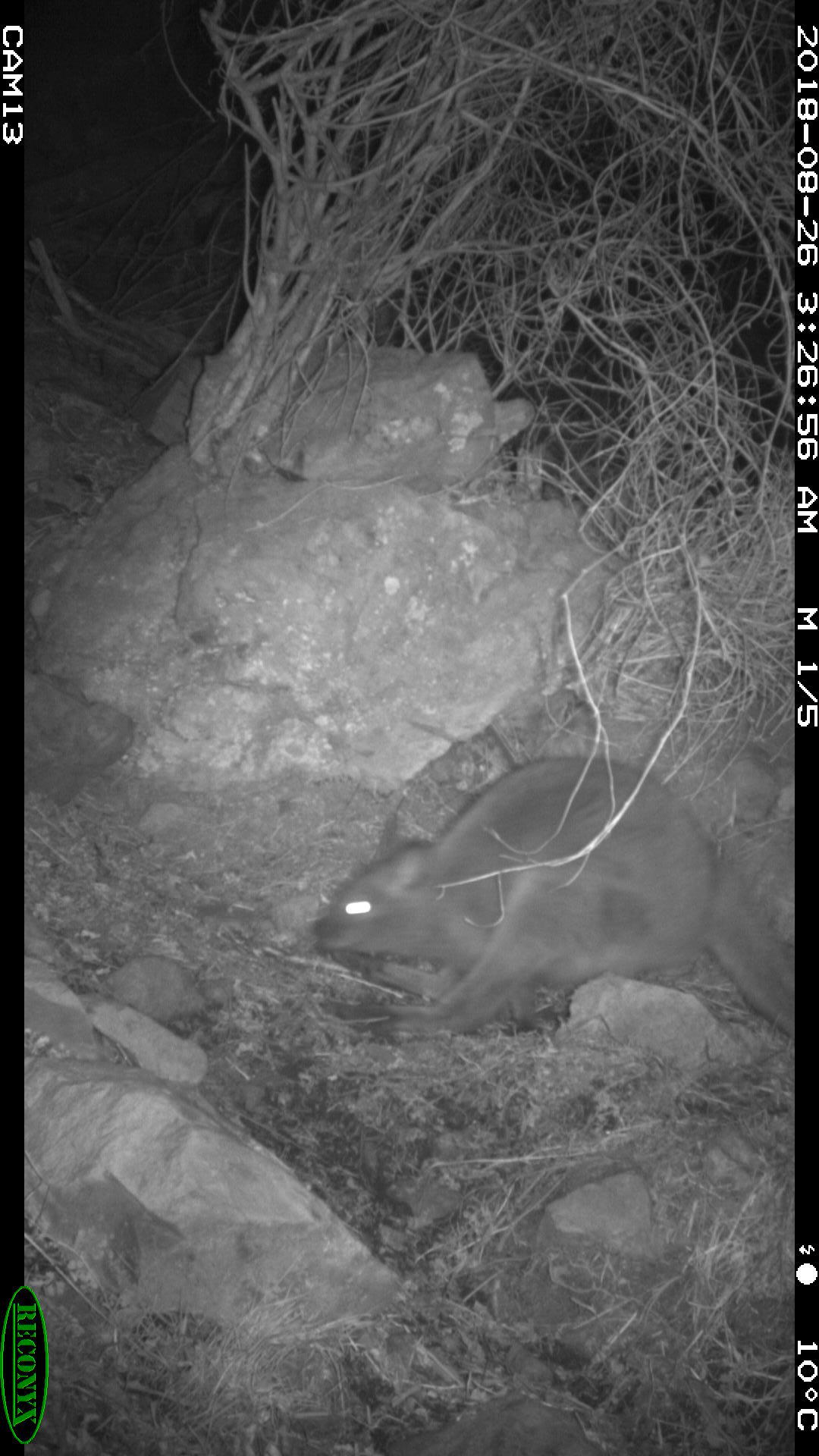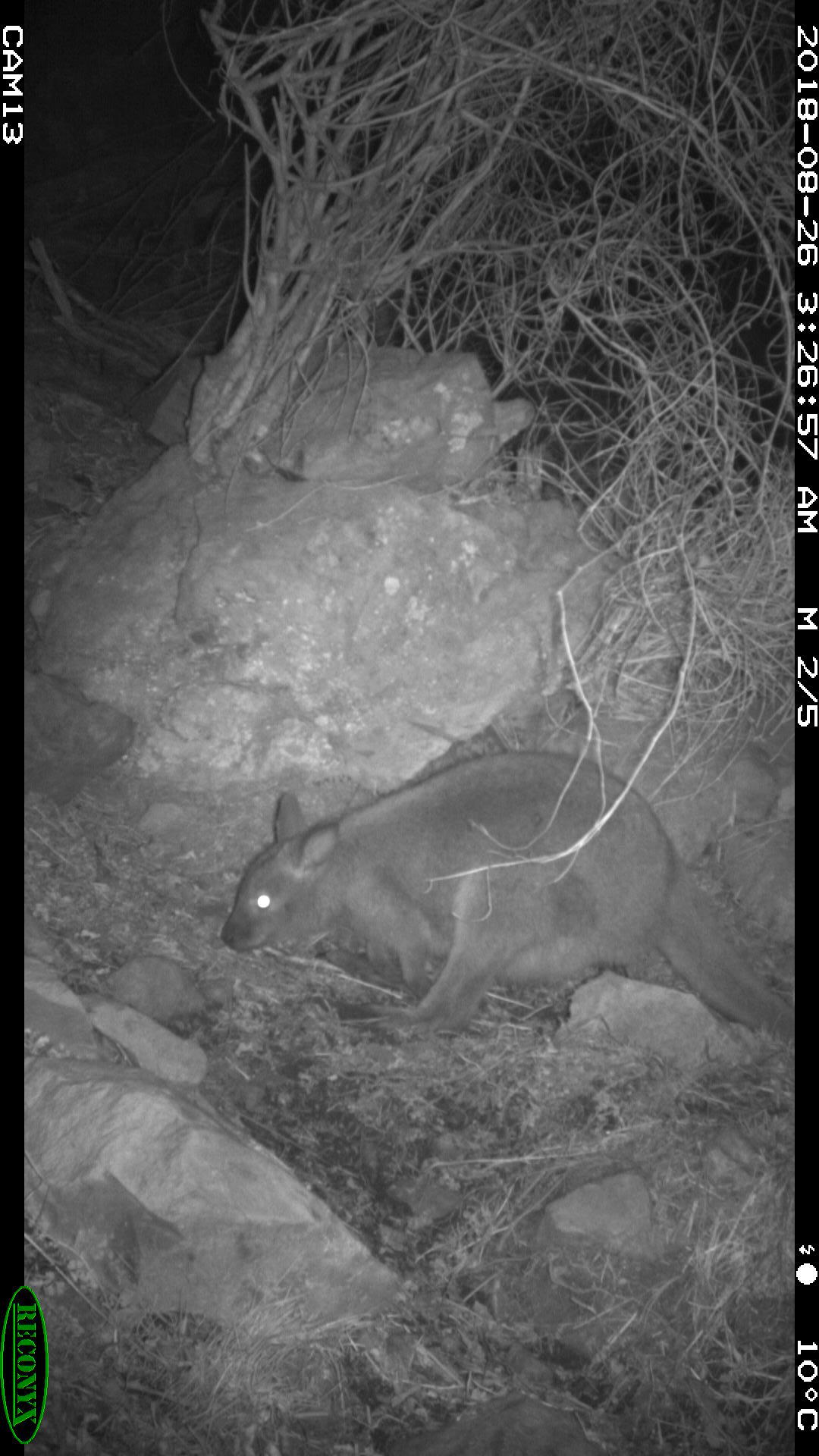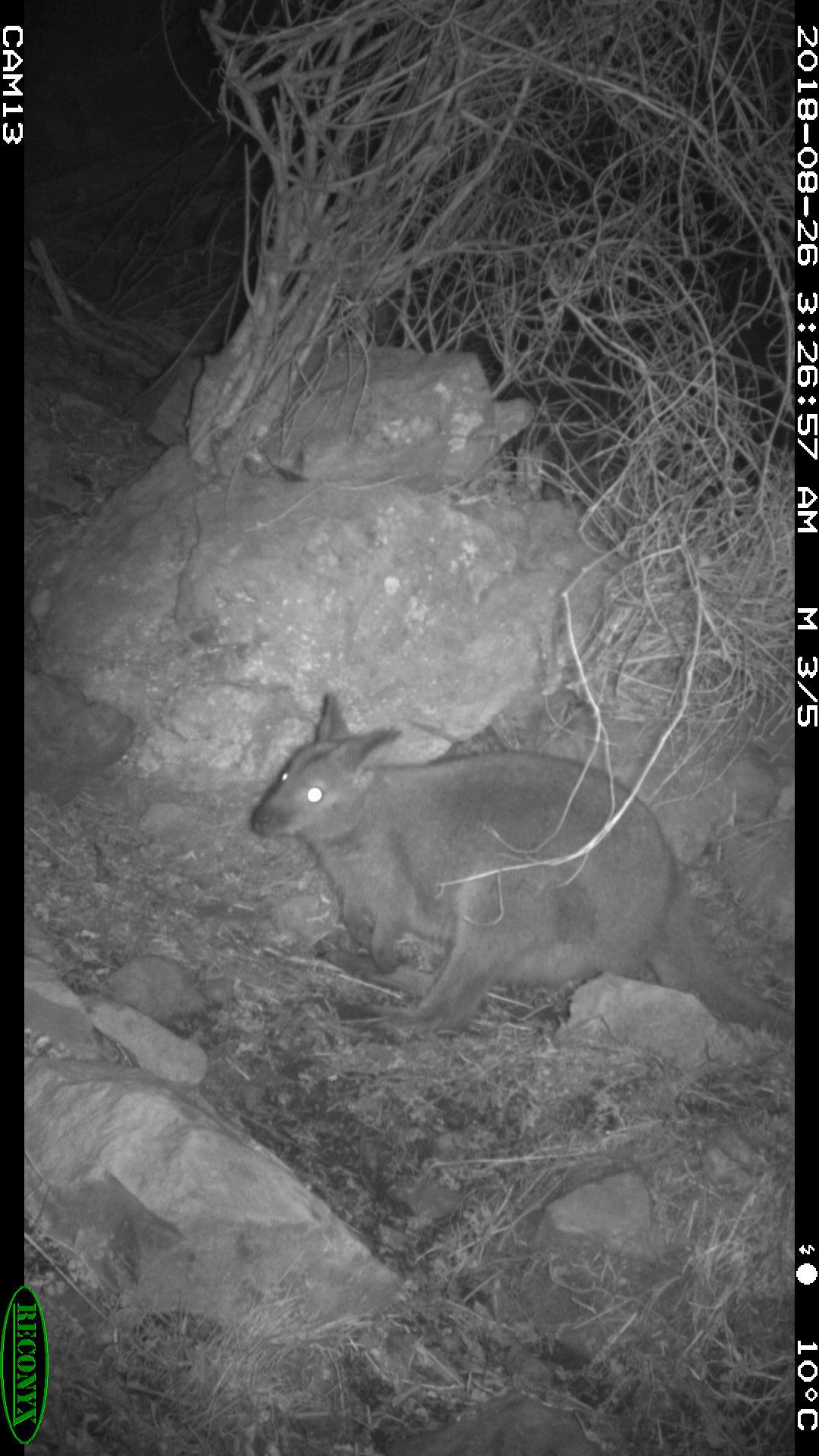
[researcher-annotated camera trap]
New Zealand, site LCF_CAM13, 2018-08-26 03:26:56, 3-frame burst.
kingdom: Animalia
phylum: Chordata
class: Mammalia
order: Diprotodontia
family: Macropodidae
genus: Notamacropus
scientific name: Notamacropus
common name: wallaby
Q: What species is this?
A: Wallaby (Notamacropus).